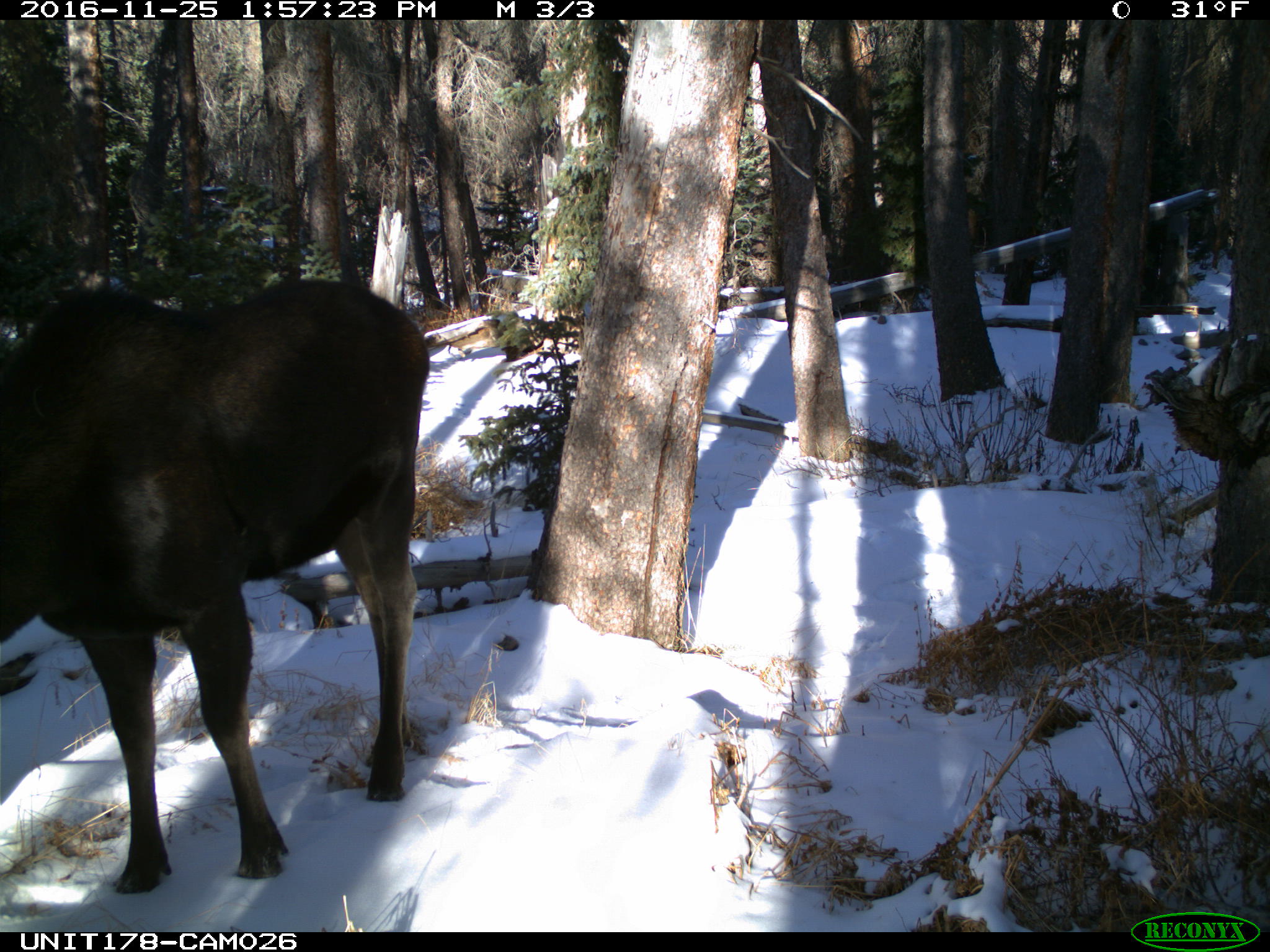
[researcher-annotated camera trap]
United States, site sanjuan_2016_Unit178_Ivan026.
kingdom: Animalia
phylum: Chordata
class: Mammalia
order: Artiodactyla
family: Cervidae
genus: Alces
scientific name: Alces alces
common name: moose